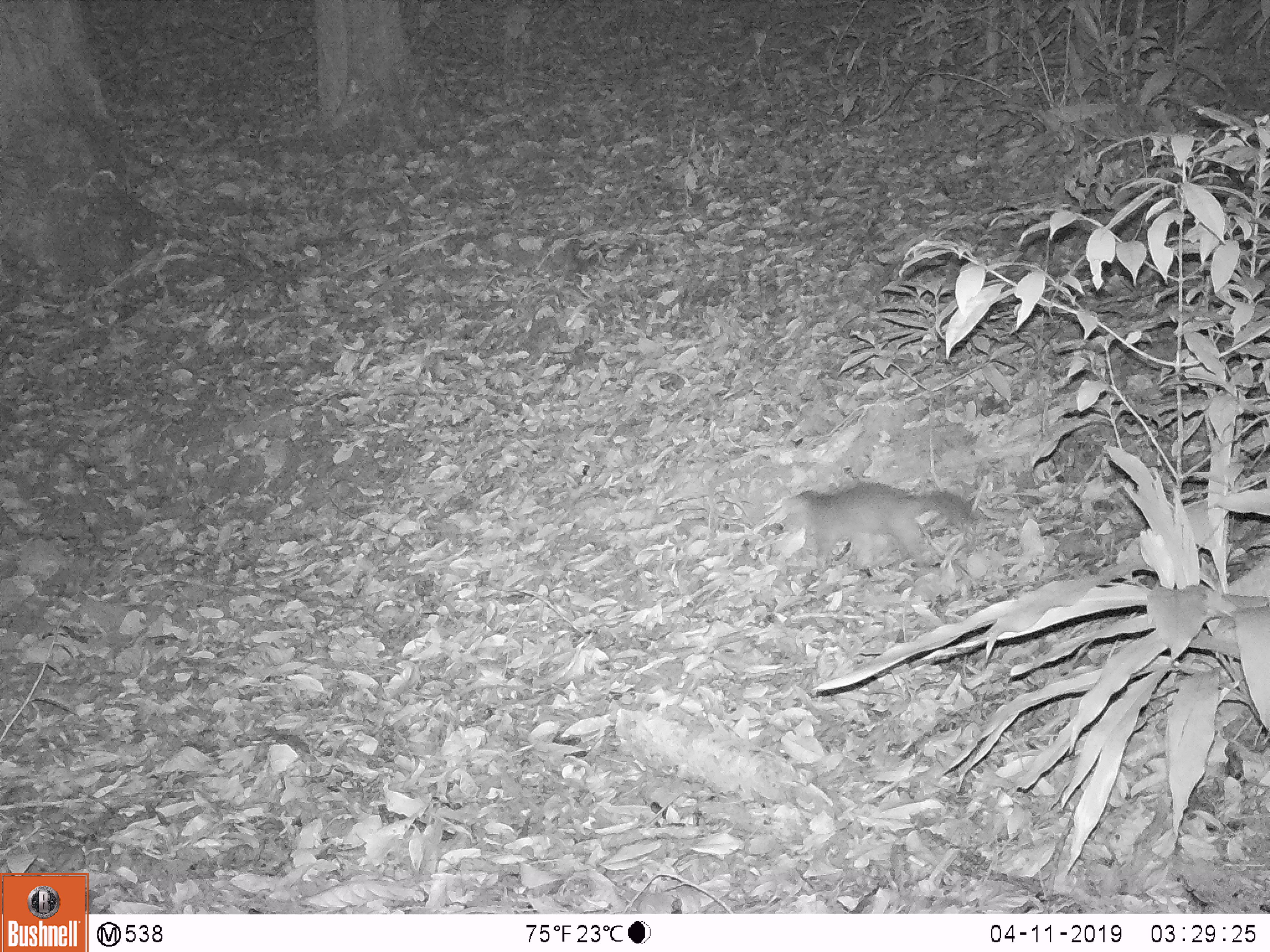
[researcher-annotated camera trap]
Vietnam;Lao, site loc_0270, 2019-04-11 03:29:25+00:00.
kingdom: Animalia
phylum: Chordata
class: Mammalia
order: Carnivora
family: Mustelidae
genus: Melogale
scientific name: Melogale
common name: ferret badger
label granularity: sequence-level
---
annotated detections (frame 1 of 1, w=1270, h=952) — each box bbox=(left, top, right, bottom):
ferret badger: bbox=(781, 482, 971, 573)